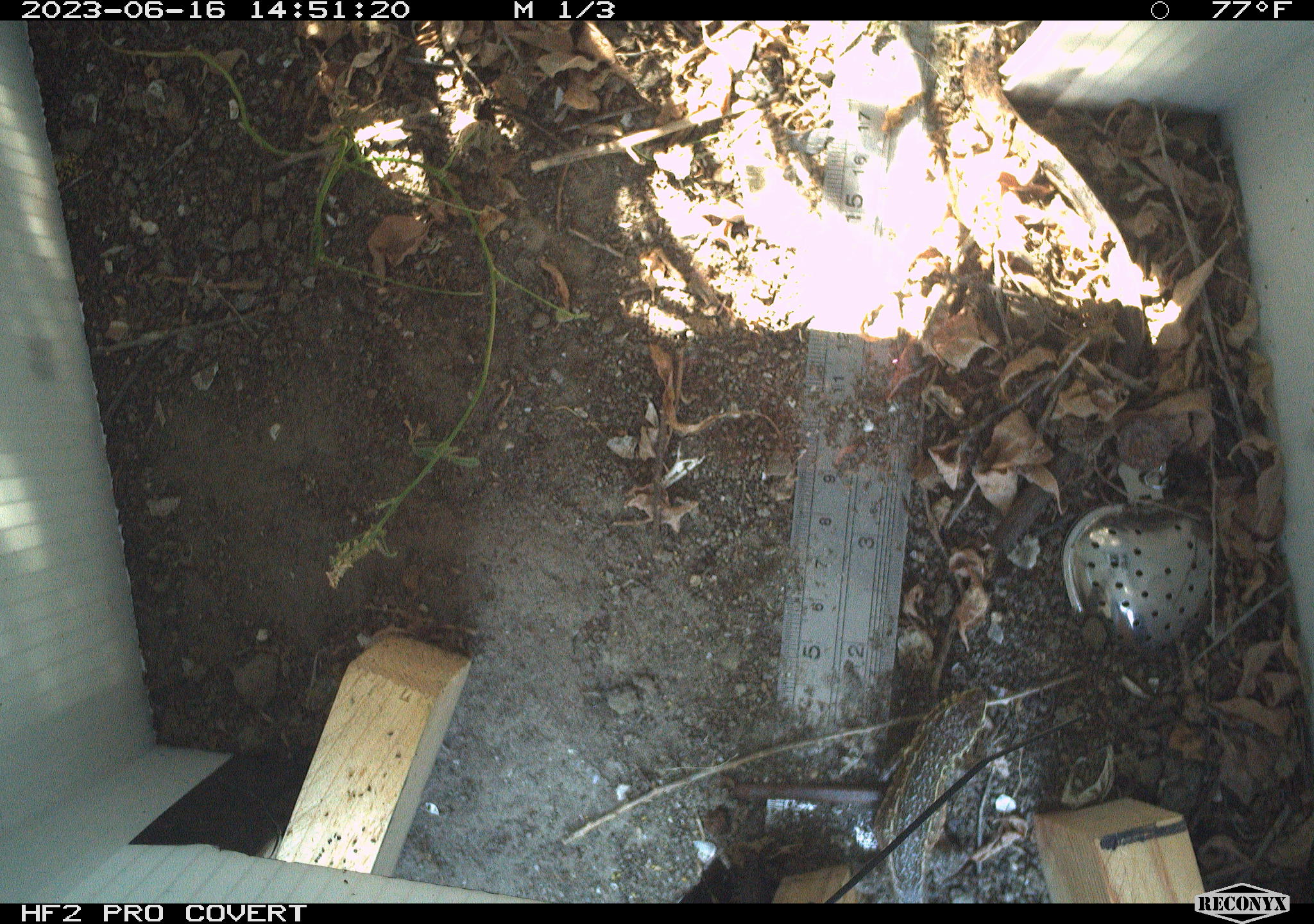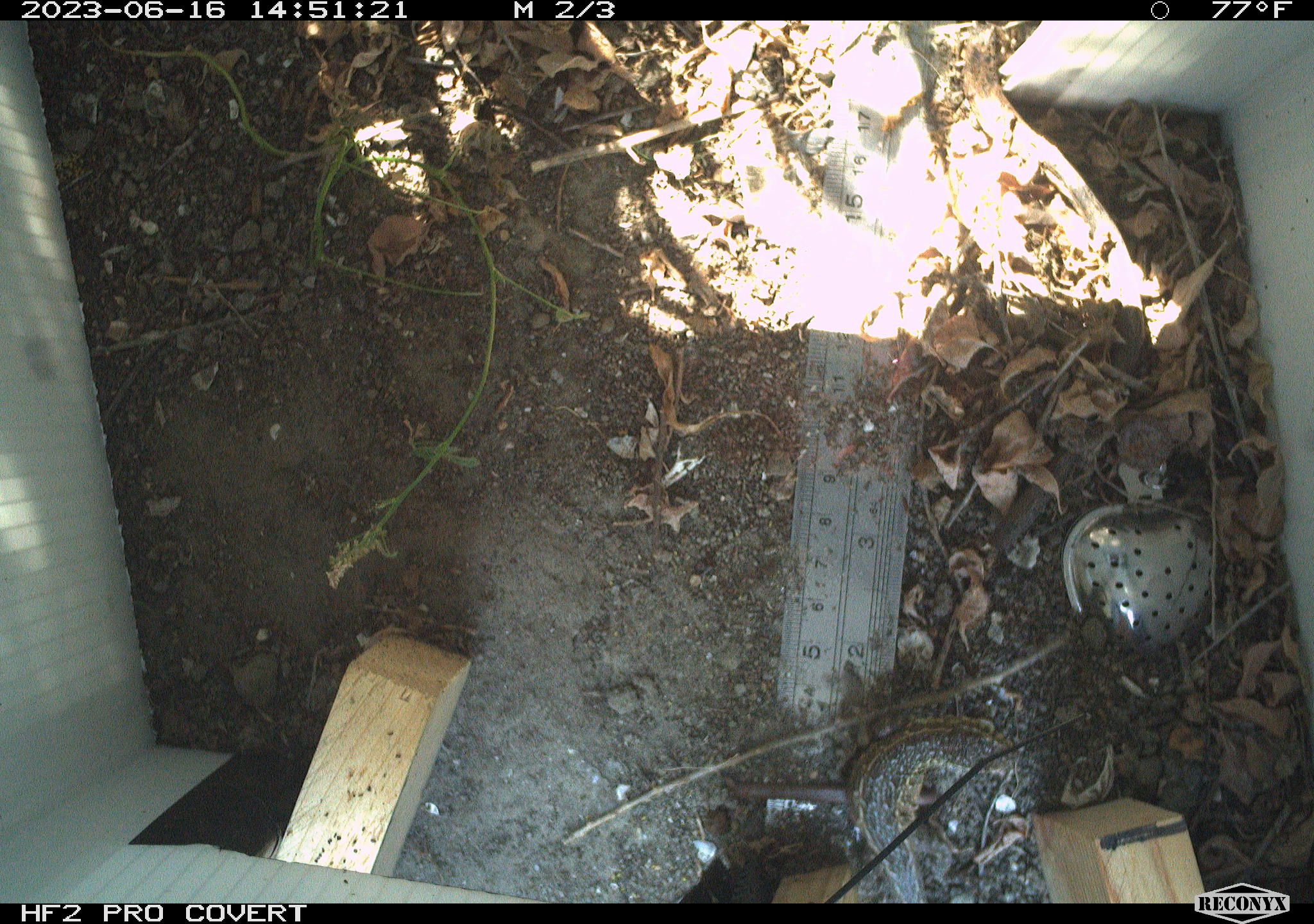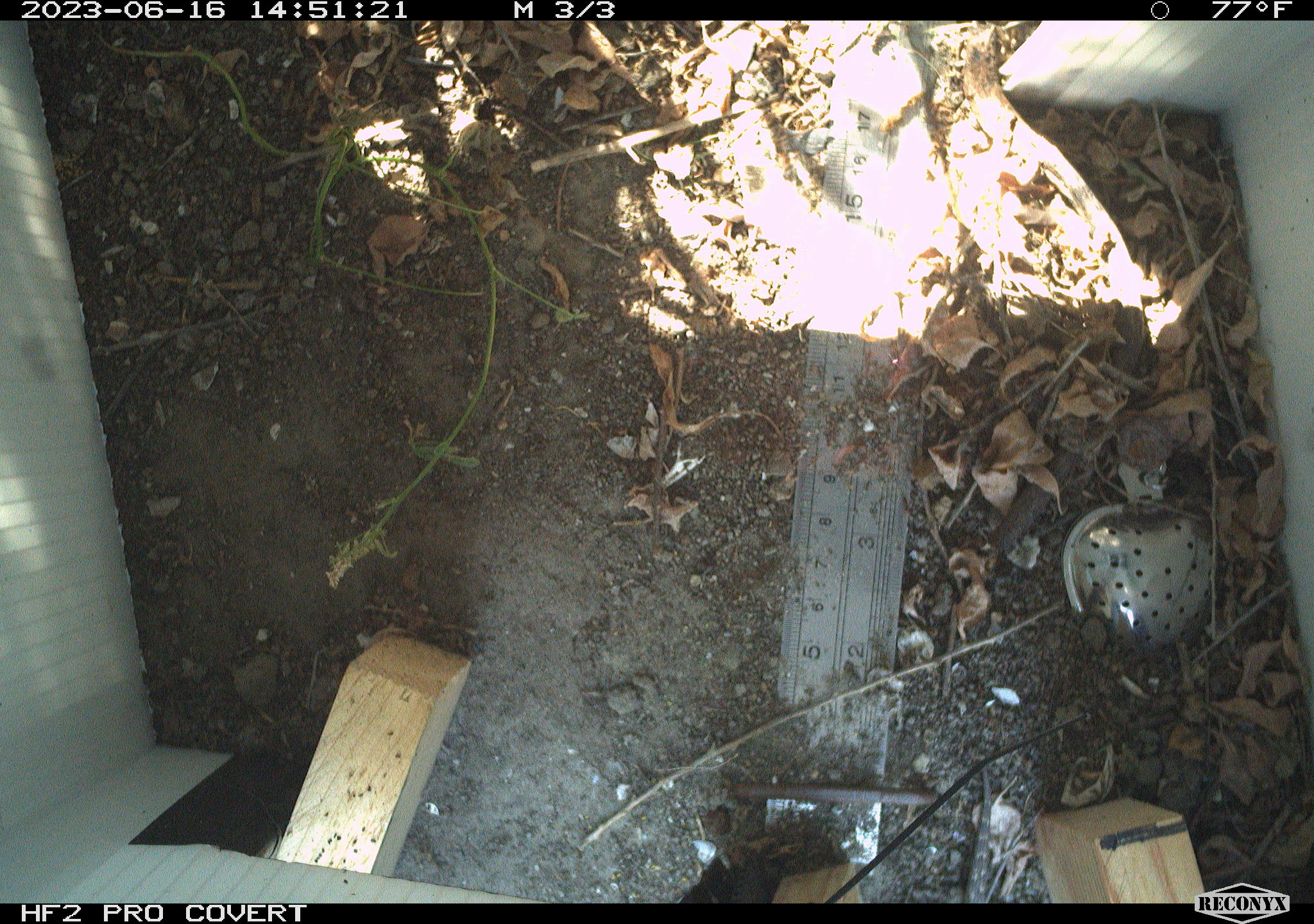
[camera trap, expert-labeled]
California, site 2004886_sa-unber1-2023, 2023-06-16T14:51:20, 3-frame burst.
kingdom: Animalia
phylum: Chordata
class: Reptilia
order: Squamata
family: Phrynosomatidae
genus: Sceloporus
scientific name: Sceloporus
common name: spiny lizards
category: sceloporus species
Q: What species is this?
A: Sceloporus species (spiny lizards) (Sceloporus).